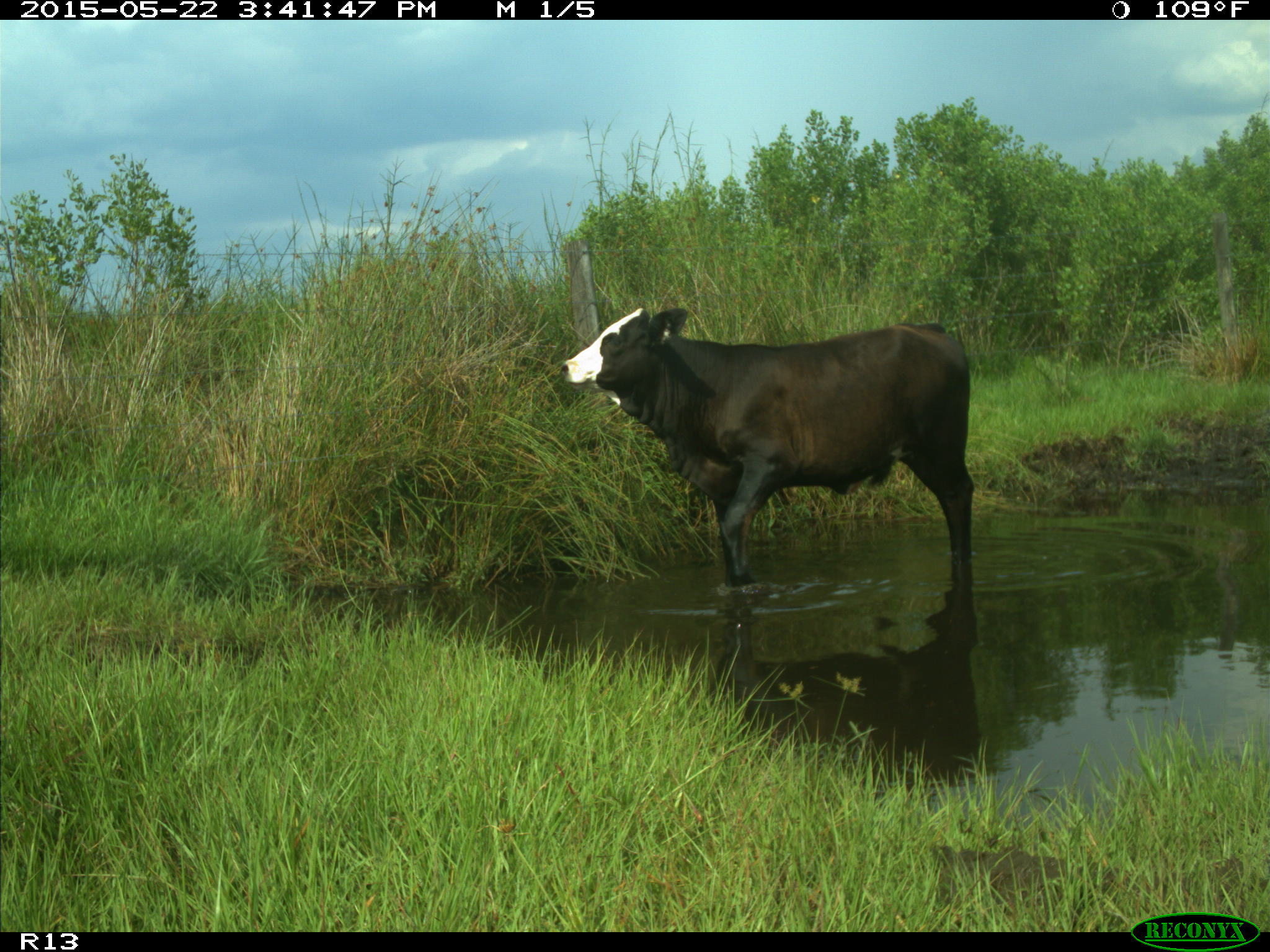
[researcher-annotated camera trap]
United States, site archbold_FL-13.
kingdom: Animalia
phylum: Chordata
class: Mammalia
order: Artiodactyla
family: Bovidae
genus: Bos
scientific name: Bos taurus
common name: domestic cow